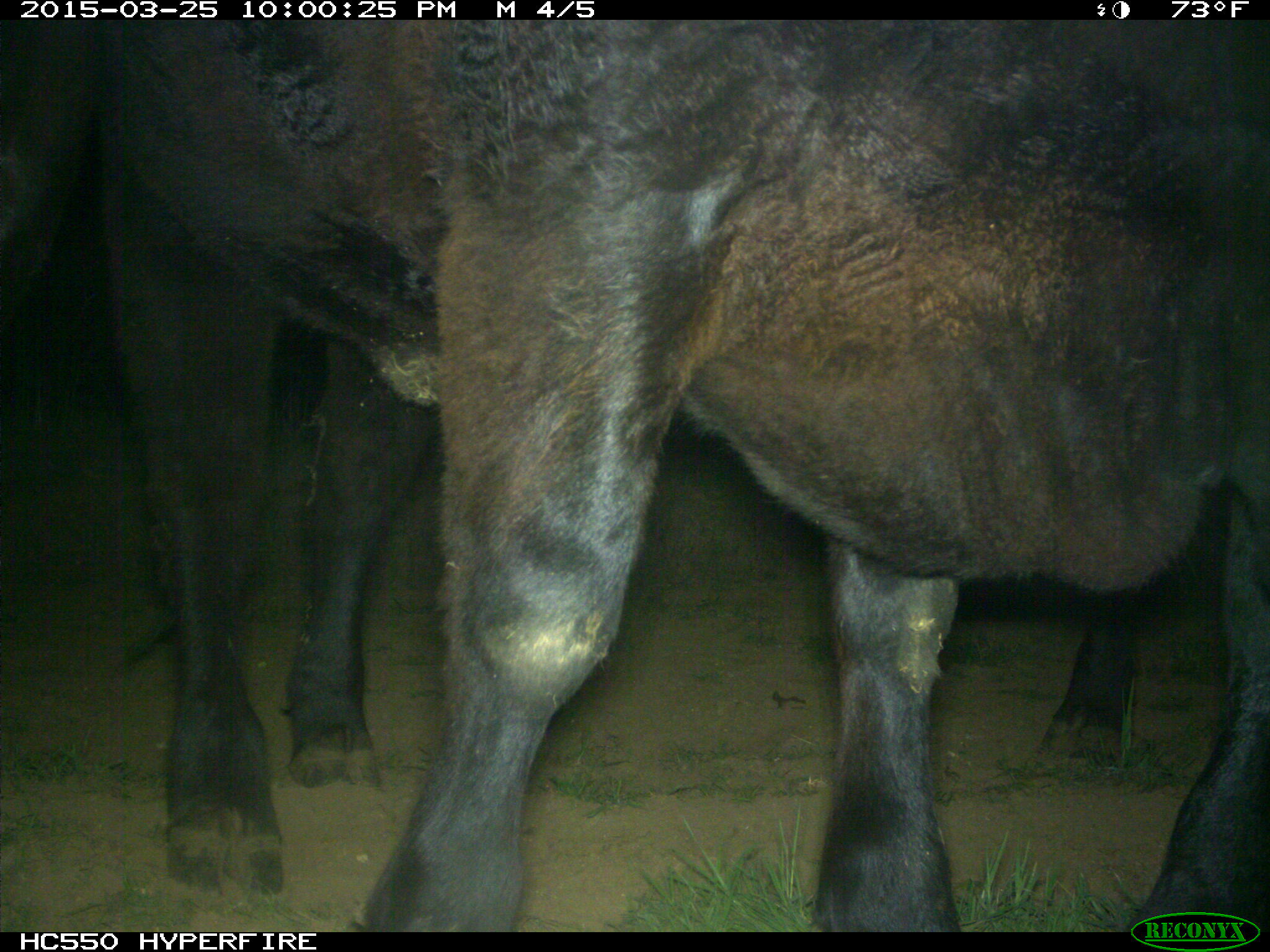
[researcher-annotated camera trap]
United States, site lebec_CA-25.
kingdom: Animalia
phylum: Chordata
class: Mammalia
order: Artiodactyla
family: Bovidae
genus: Bos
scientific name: Bos taurus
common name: domestic cow